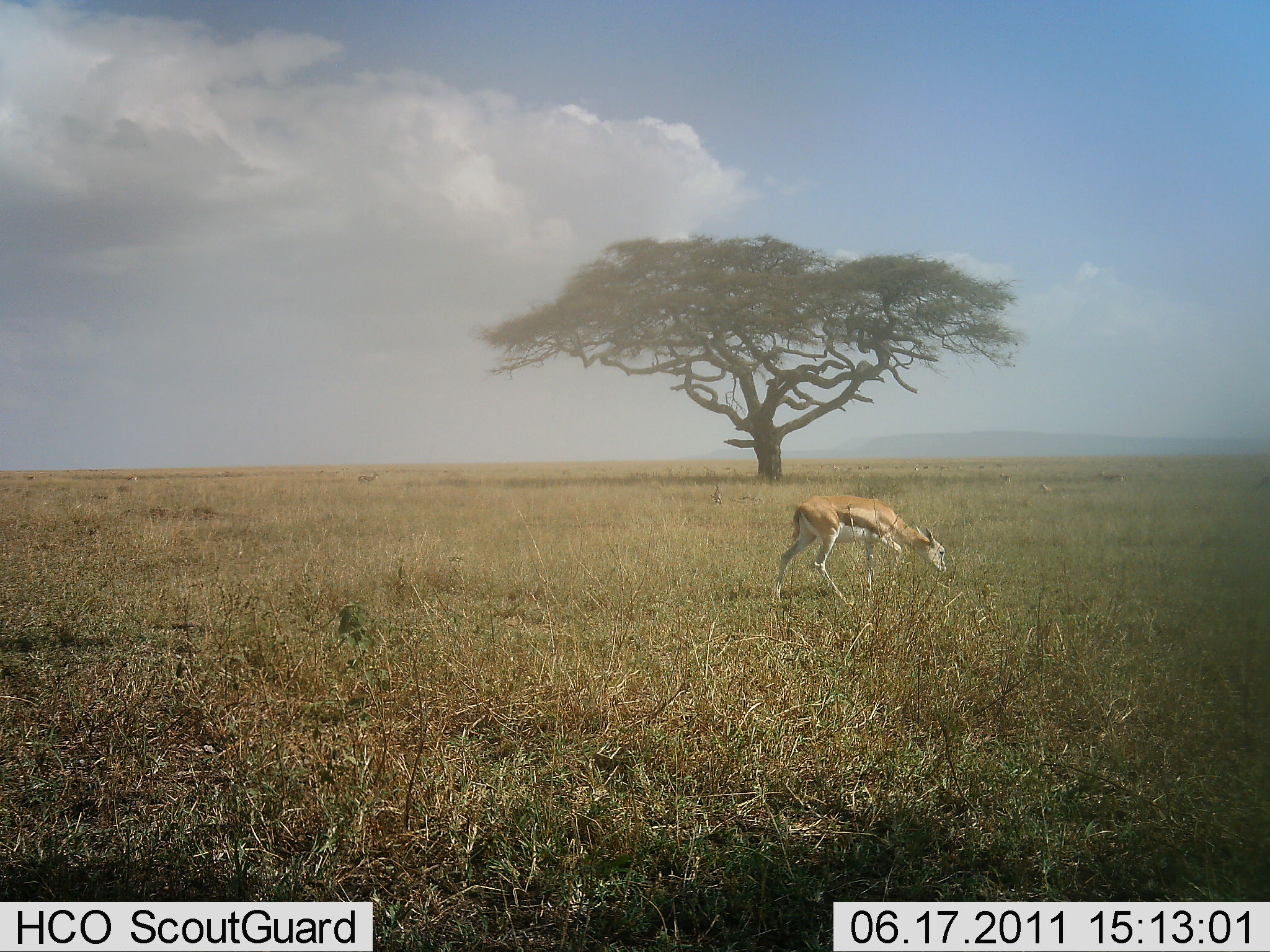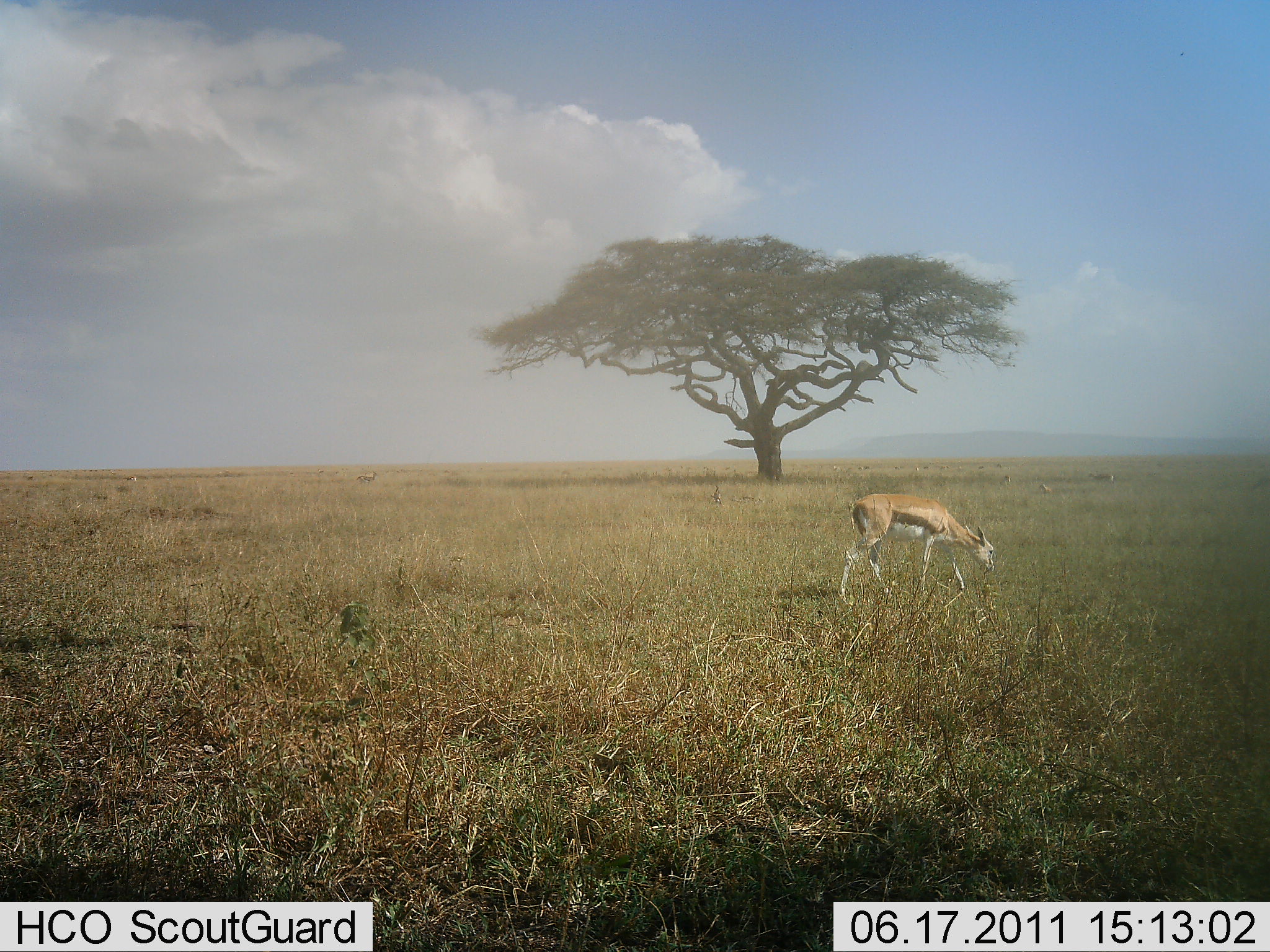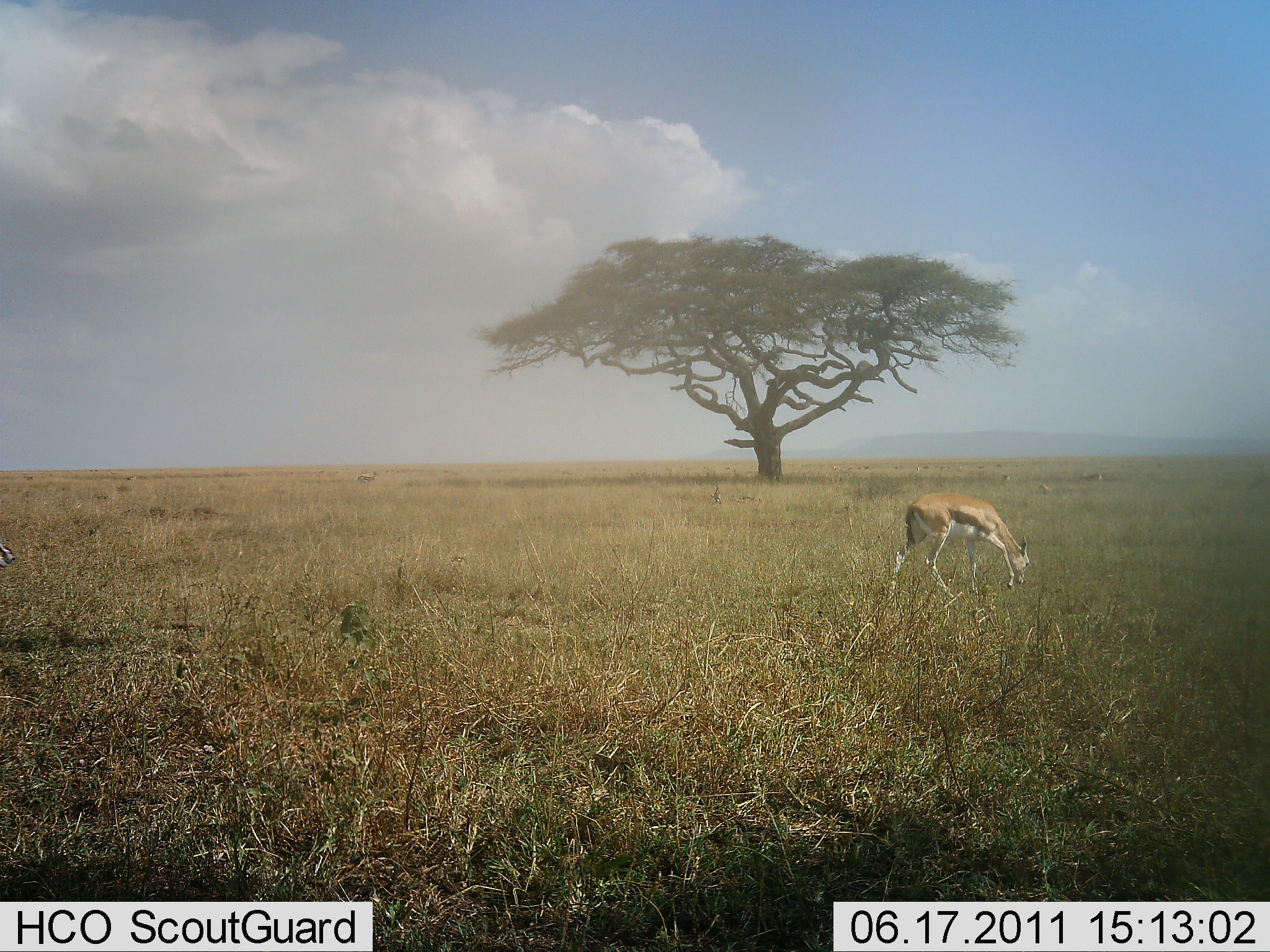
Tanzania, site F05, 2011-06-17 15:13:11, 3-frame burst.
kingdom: Animalia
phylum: Chordata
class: Mammalia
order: Artiodactyla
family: Bovidae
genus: Eudorcas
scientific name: Eudorcas thomsonii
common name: thomson's gazelle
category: gazellethomsons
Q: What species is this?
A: Gazellethomsons (thomson's gazelle) (Eudorcas thomsonii).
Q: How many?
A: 1.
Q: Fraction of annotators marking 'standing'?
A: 0%.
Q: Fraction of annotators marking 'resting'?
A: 0%.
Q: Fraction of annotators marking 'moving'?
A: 50%.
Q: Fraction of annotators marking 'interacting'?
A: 0%.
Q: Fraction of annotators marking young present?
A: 0%.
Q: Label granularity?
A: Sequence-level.